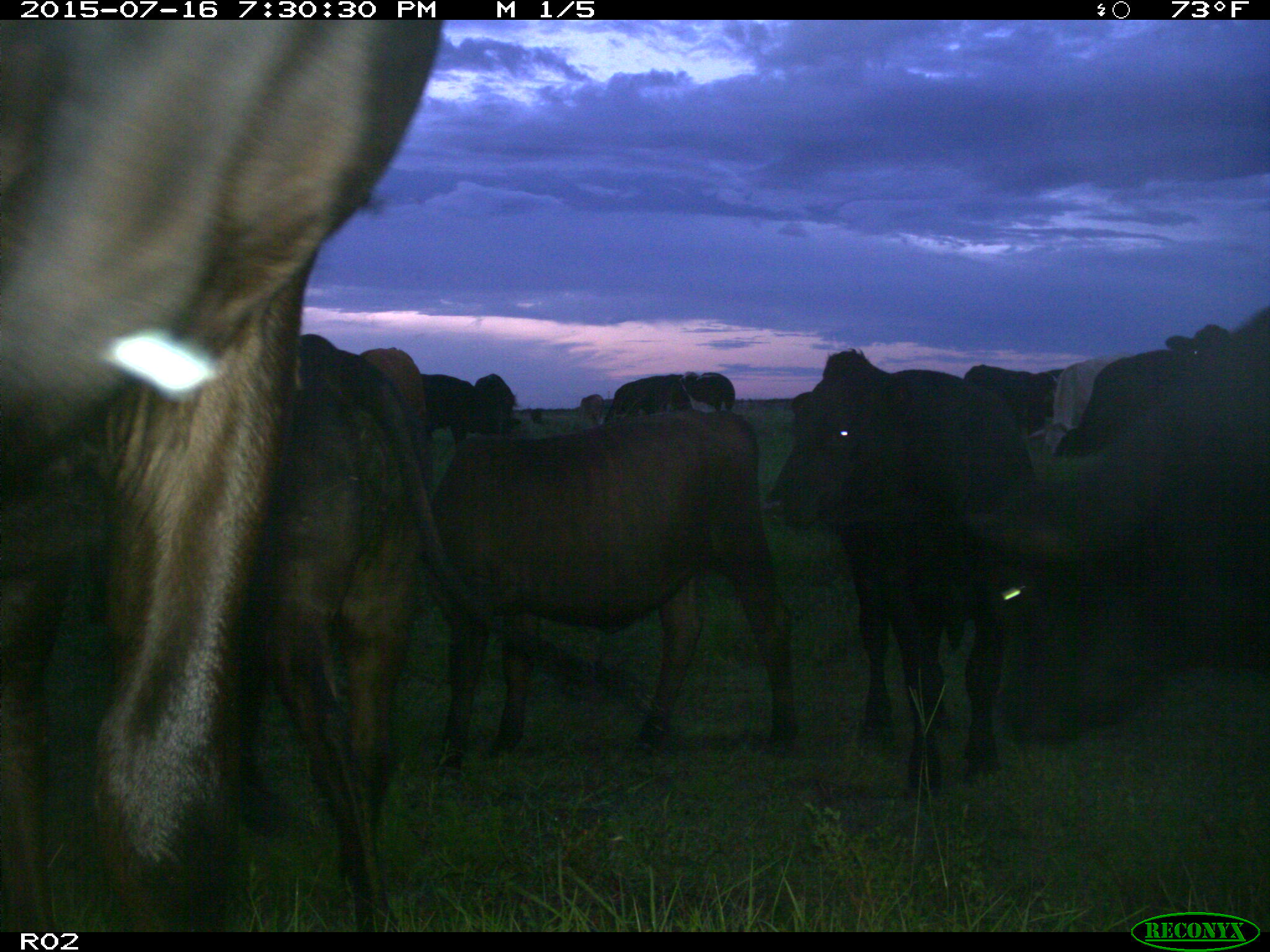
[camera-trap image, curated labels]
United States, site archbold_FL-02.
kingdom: Animalia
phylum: Chordata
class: Mammalia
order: Artiodactyla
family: Bovidae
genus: Bos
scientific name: Bos taurus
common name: domestic cow